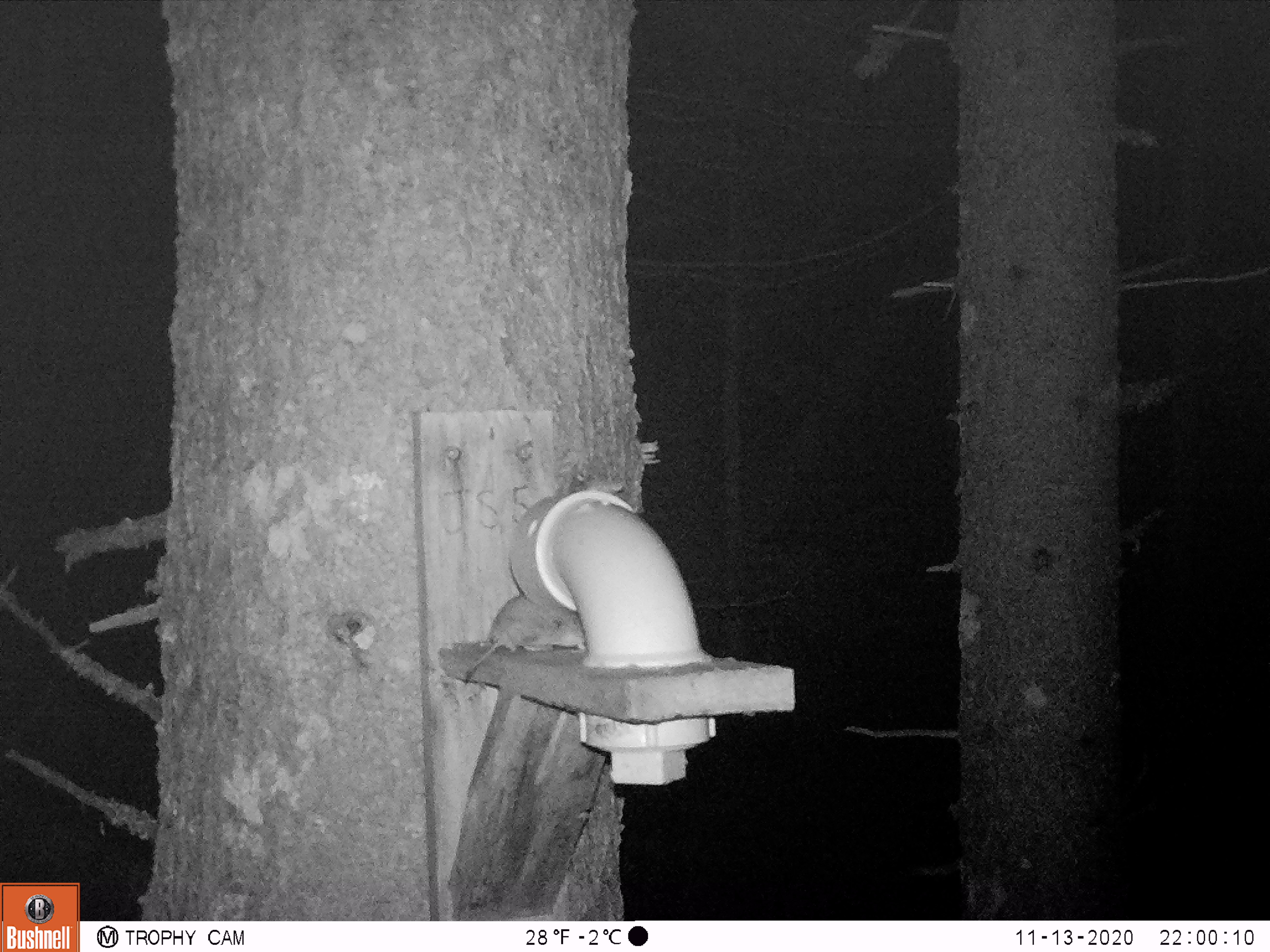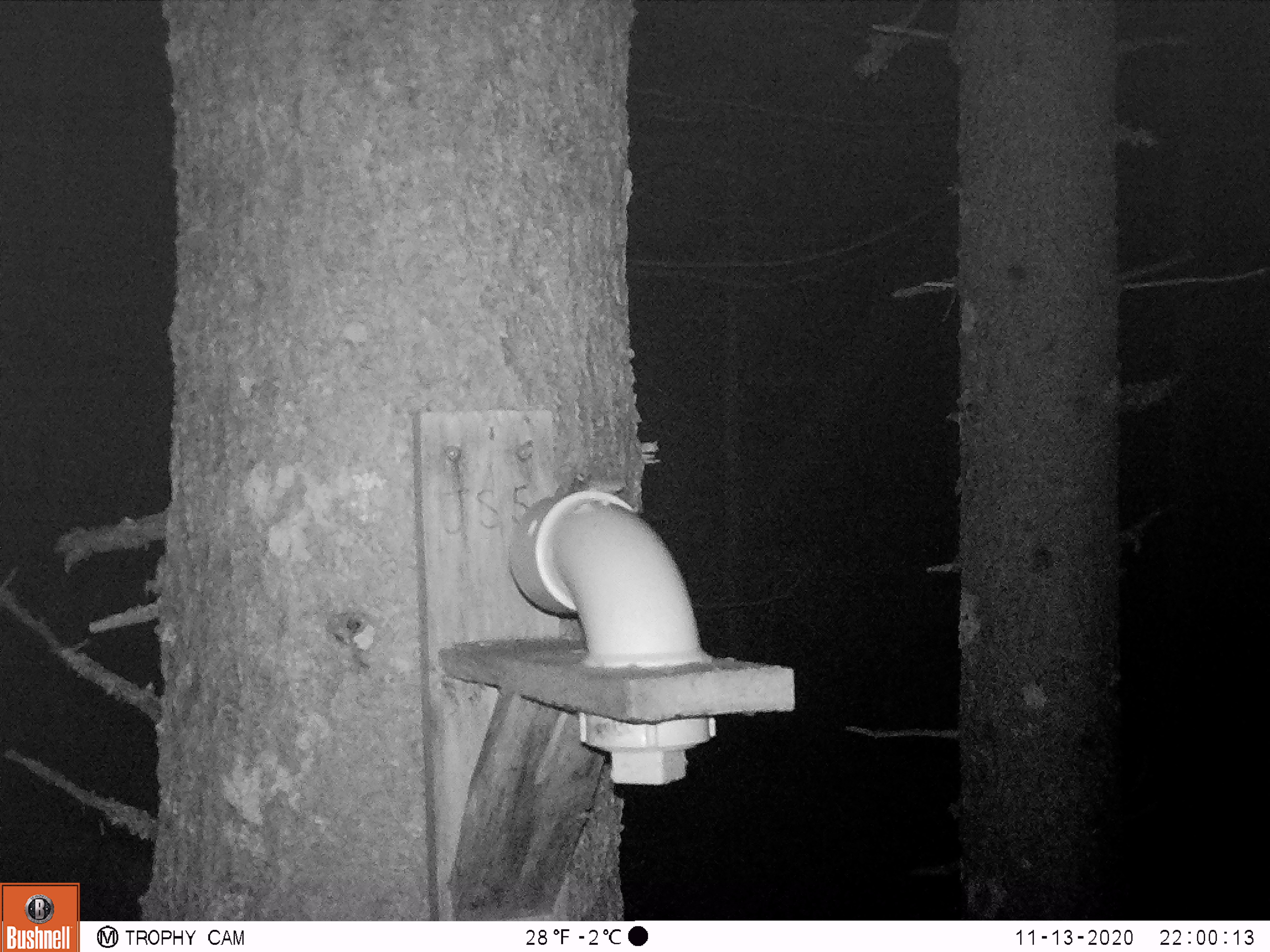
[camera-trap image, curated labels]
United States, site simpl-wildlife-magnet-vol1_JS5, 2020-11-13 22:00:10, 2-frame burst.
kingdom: Animalia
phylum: Chordata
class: Mammalia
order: Rodentia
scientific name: Rodentia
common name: mouse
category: mouse sp.